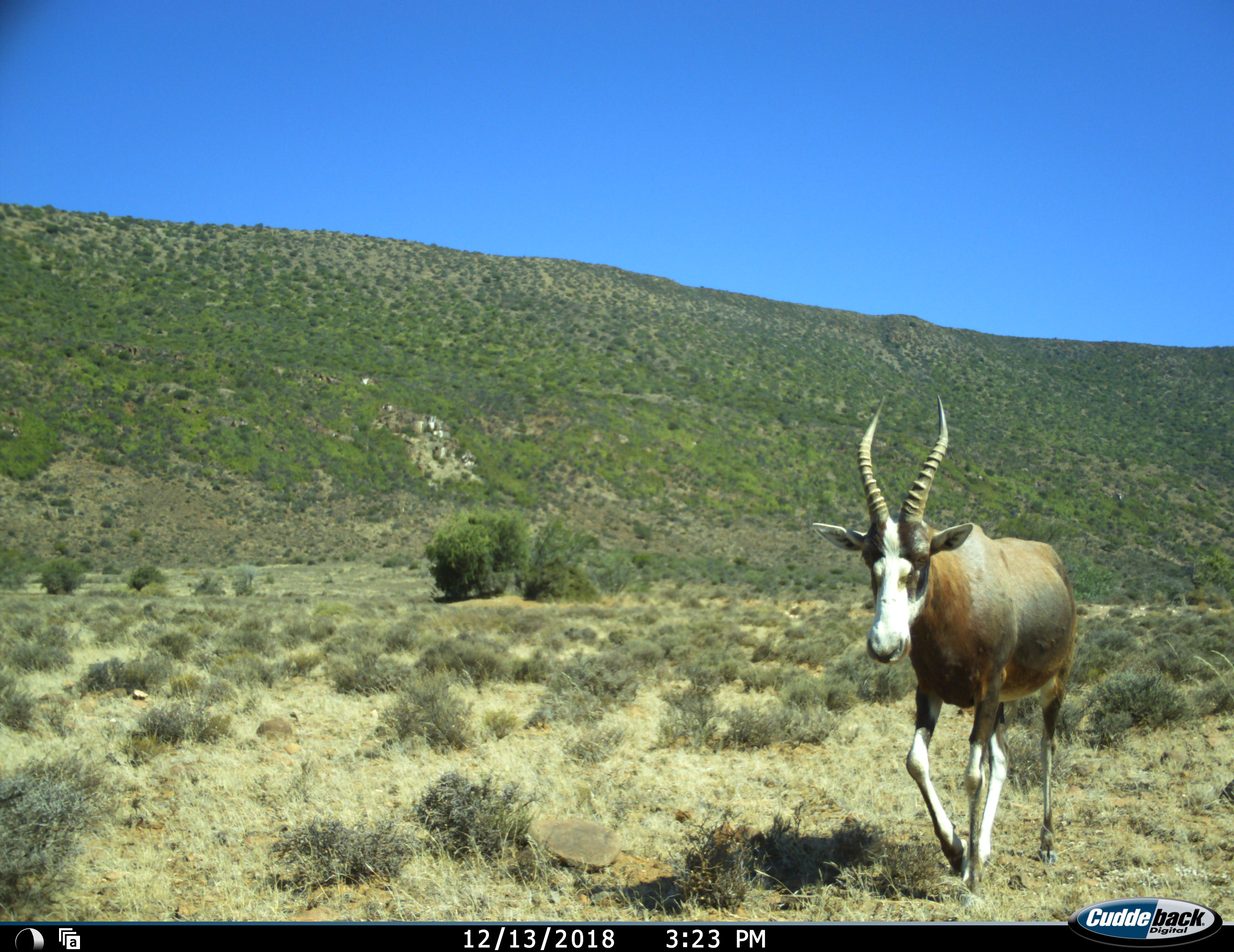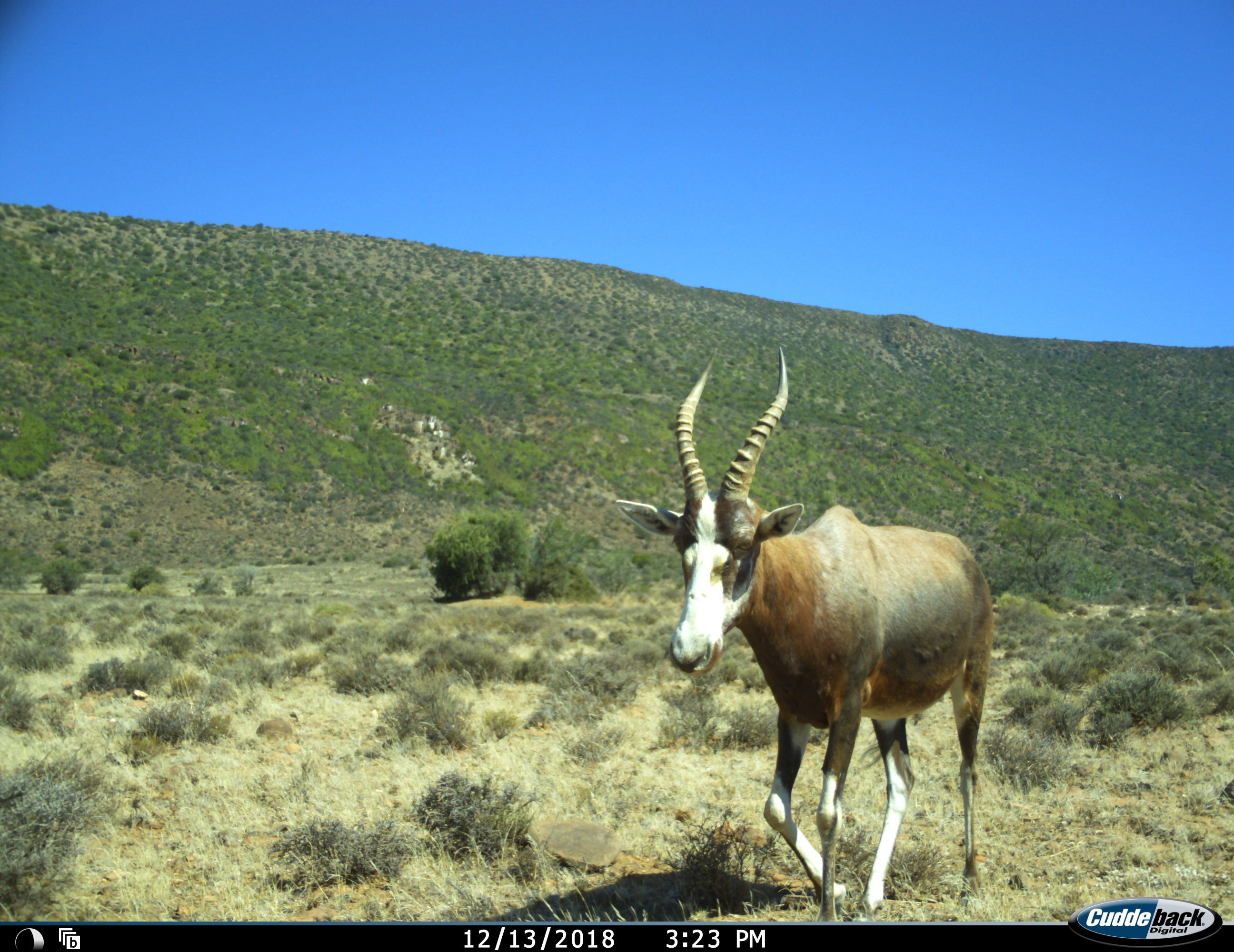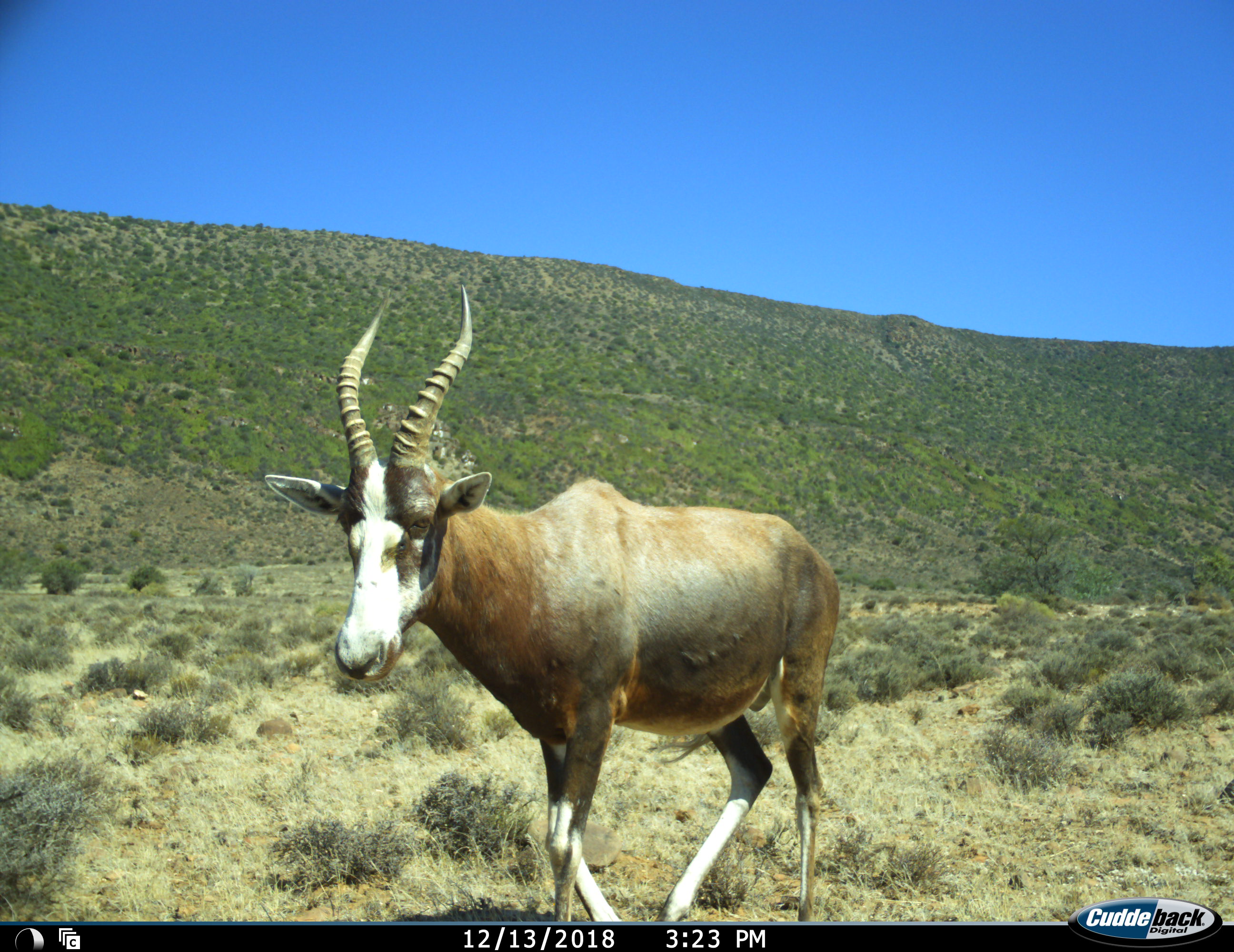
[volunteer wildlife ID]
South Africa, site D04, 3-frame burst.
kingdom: Animalia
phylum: Chordata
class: Mammalia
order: Artiodactyla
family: Bovidae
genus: Damaliscus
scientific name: Damaliscus pygargus phillipsi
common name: blesbok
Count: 1.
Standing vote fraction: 10%.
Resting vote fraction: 0%.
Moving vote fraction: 100%.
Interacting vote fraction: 0%.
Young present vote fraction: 0%.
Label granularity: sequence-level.